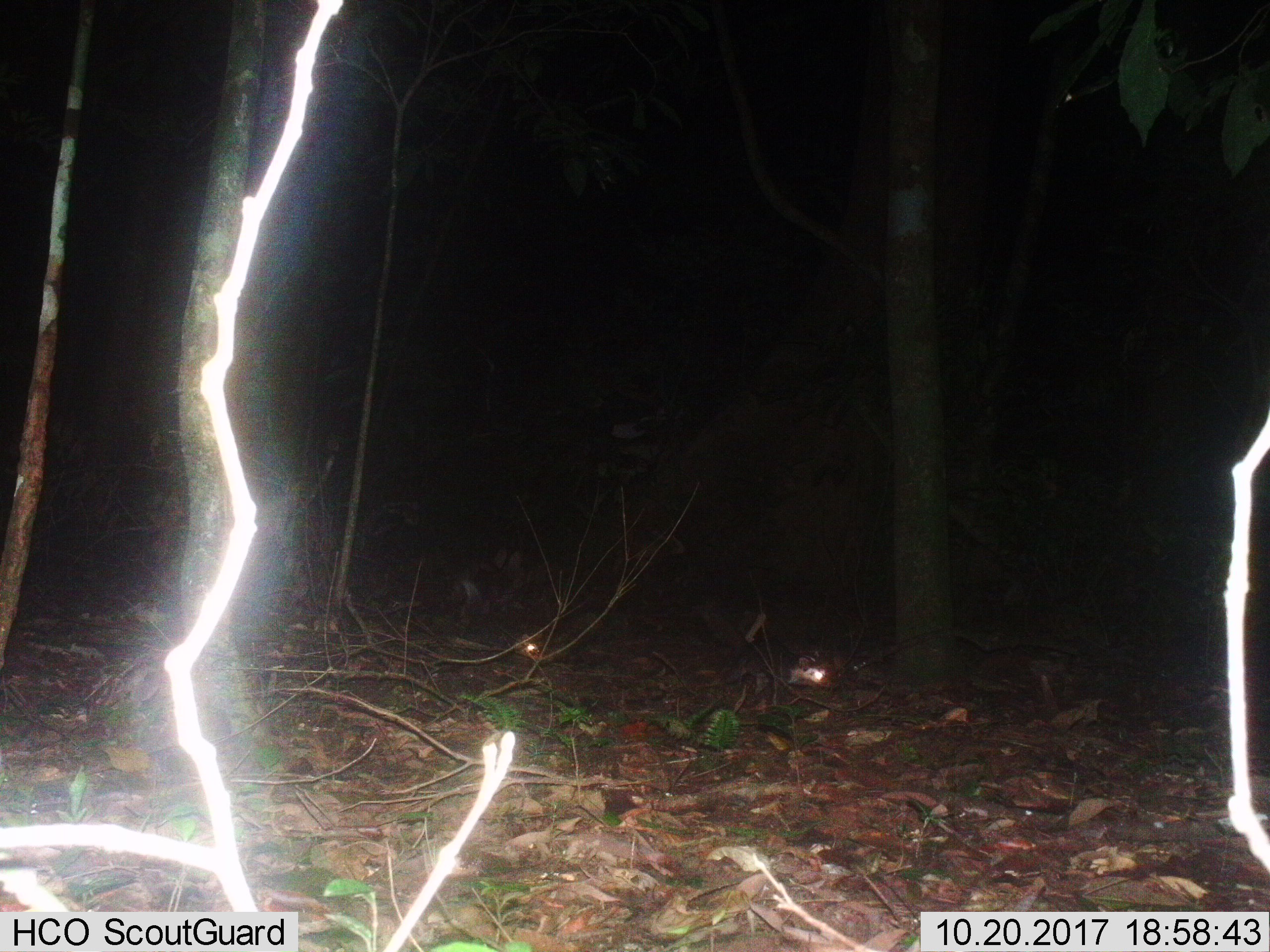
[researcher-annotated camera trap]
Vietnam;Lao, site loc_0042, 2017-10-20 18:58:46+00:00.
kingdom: Animalia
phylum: Chordata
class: Mammalia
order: Carnivora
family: Mustelidae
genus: Melogale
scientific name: Melogale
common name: ferret badger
Ferret badger (Melogale). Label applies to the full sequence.